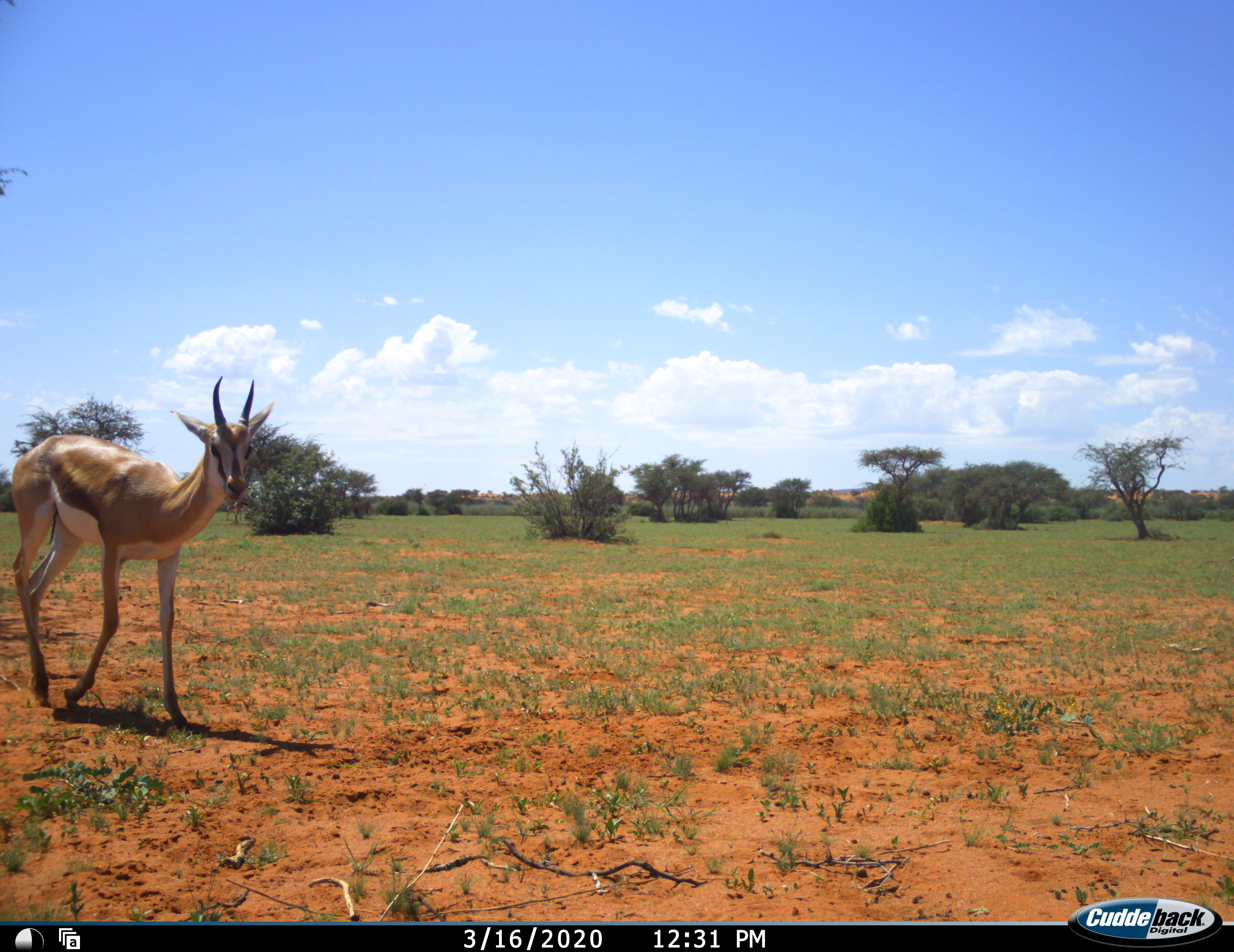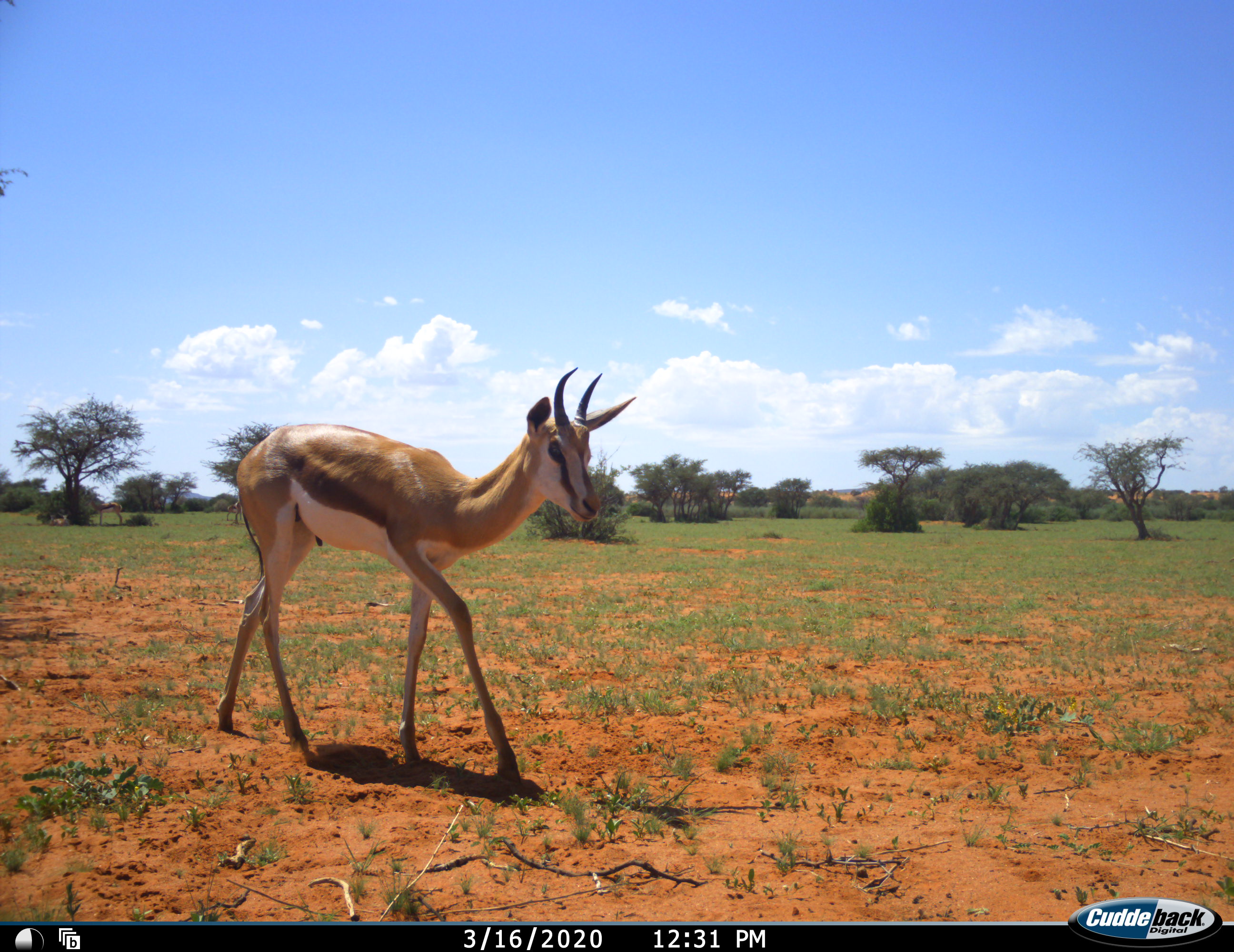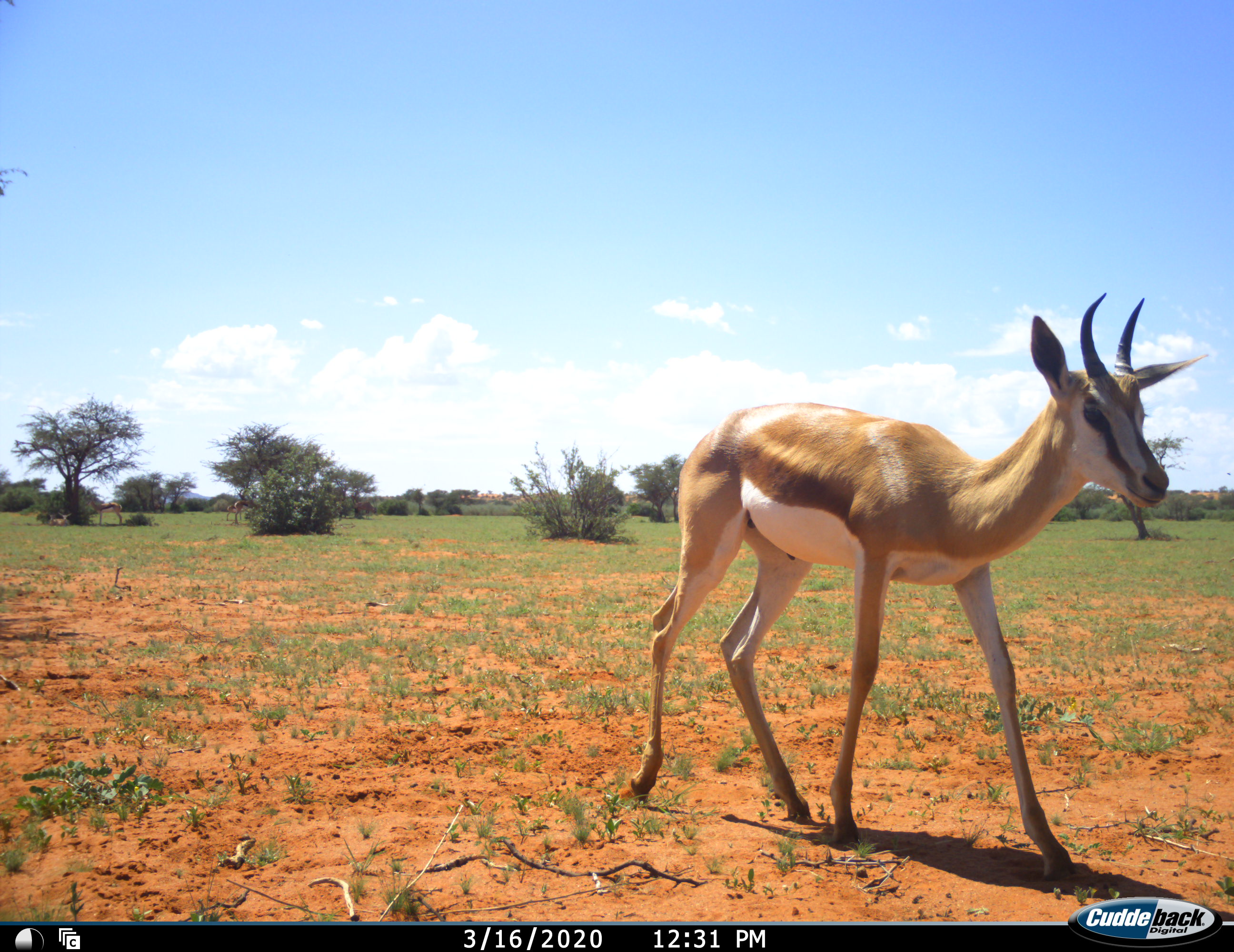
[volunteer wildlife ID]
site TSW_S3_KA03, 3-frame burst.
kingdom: Animalia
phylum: Chordata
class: Mammalia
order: Artiodactyla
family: Bovidae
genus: Antidorcas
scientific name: Antidorcas marsupialis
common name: springbok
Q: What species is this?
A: Springbok (Antidorcas marsupialis).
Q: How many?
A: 1.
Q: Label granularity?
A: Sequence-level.